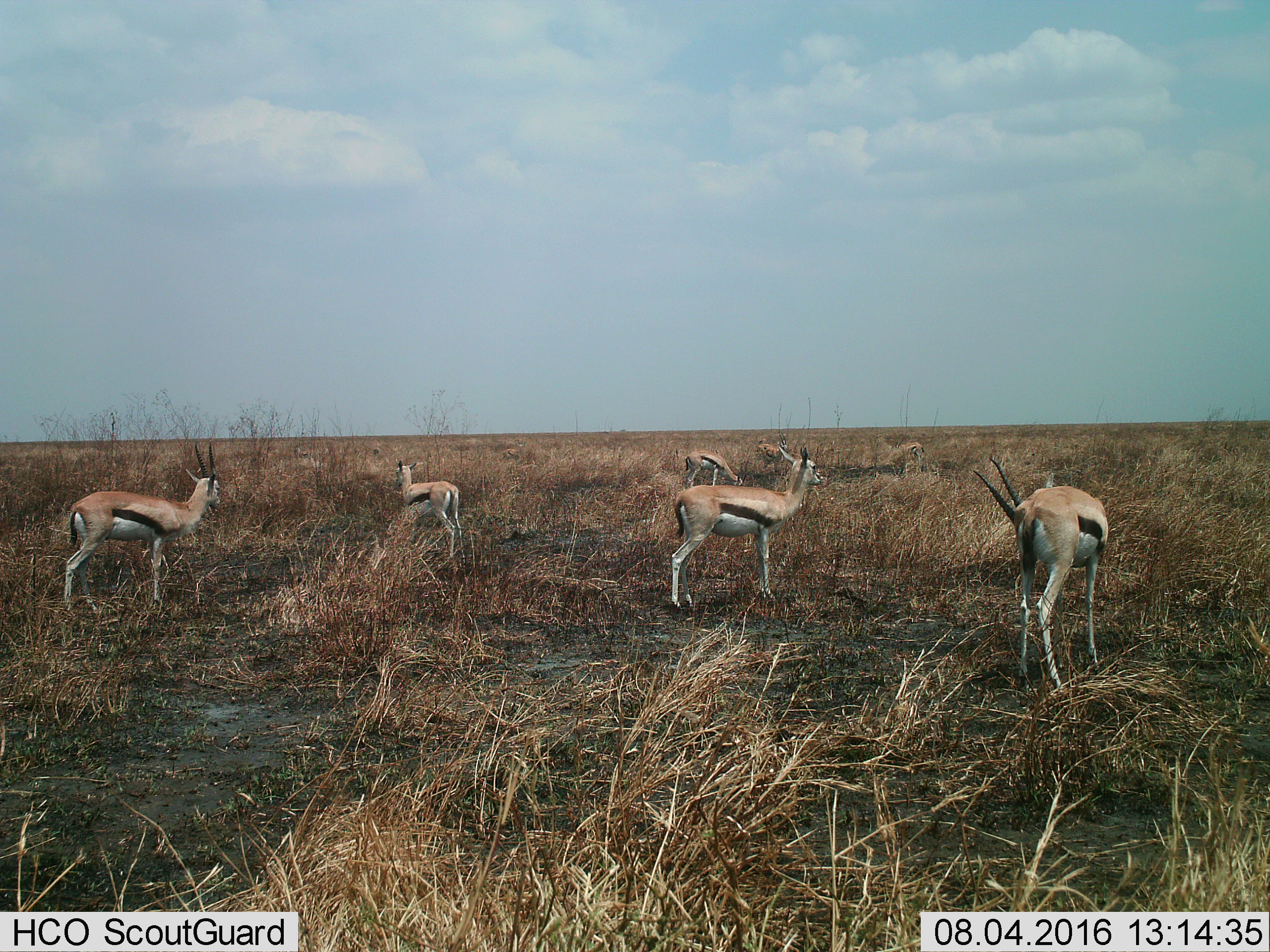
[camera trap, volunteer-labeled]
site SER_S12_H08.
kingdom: Animalia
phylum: Chordata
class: Mammalia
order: Artiodactyla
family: Bovidae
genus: Eudorcas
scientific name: Eudorcas thomsonii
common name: thomson's gazelle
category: gazellethomsons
Gazellethomsons (thomson's gazelle) (Eudorcas thomsonii), count 7. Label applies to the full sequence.